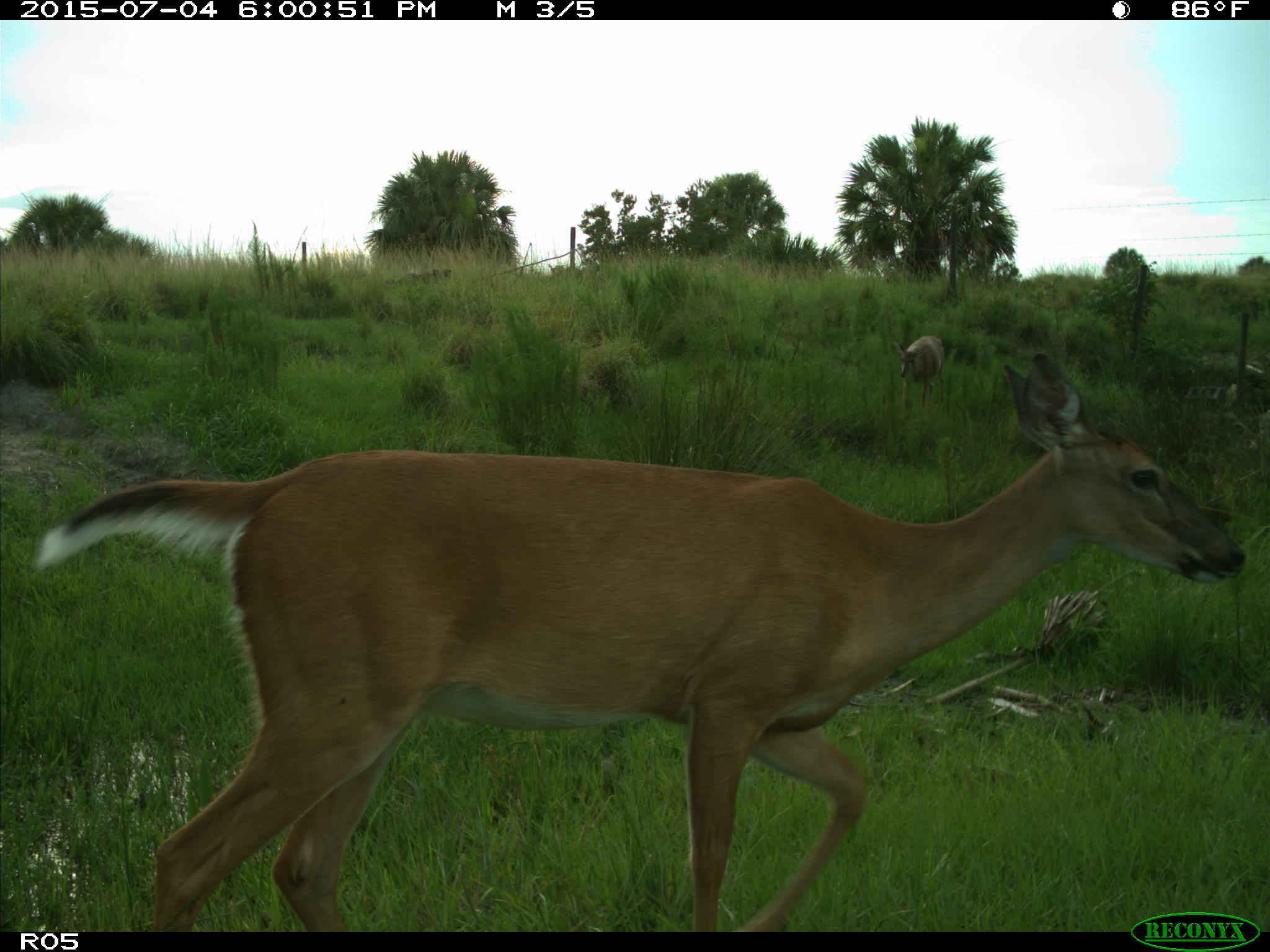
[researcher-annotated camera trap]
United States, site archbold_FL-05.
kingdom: Animalia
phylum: Chordata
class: Mammalia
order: Artiodactyla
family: Cervidae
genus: Odocoileus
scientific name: Odocoileus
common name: deer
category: unidentified deer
Unidentified deer (deer) (Odocoileus).